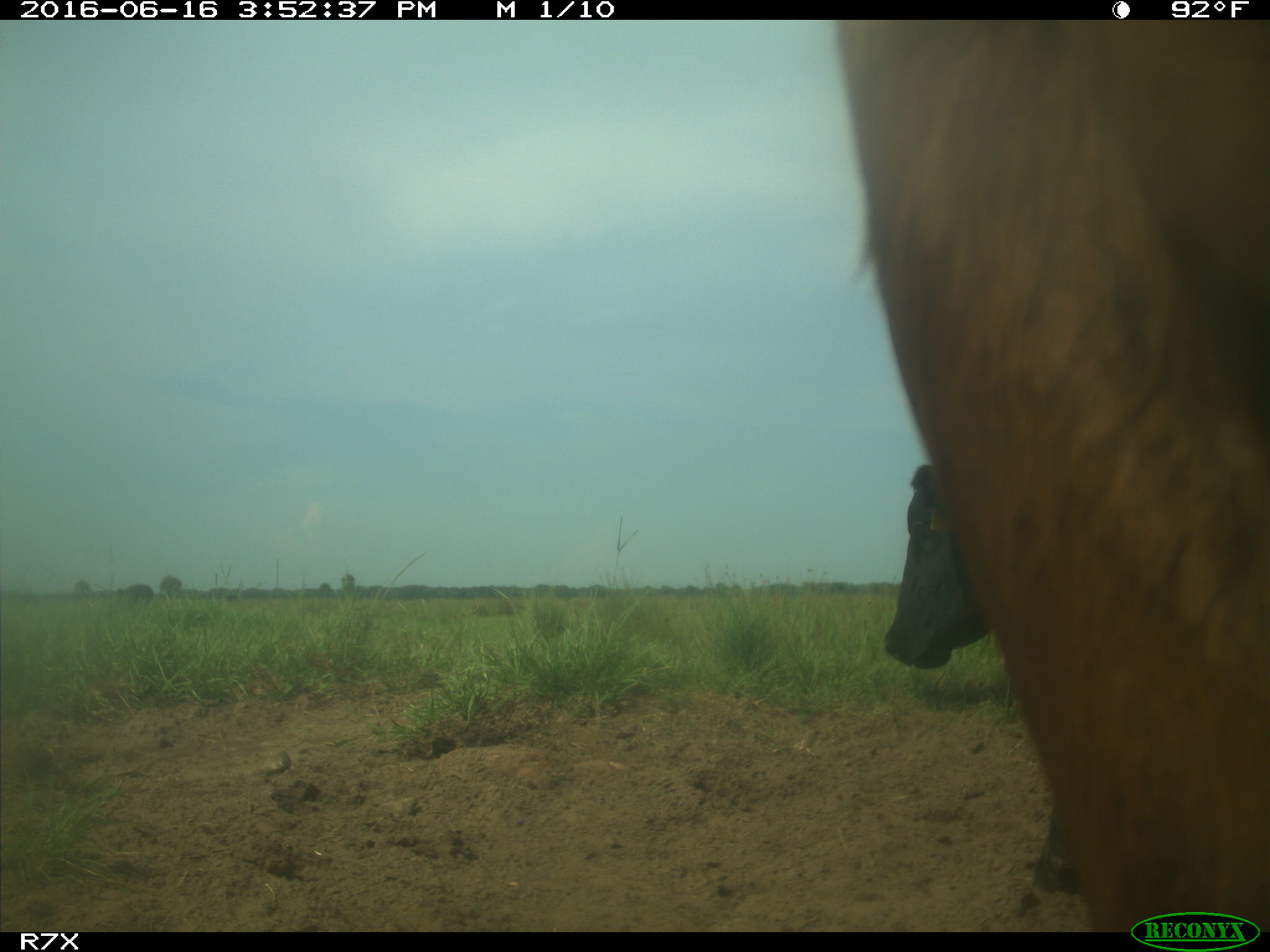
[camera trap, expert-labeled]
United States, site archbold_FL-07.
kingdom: Animalia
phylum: Chordata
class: Mammalia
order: Artiodactyla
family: Bovidae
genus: Bos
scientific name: Bos taurus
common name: domestic cow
Bos taurus (domestic cow).